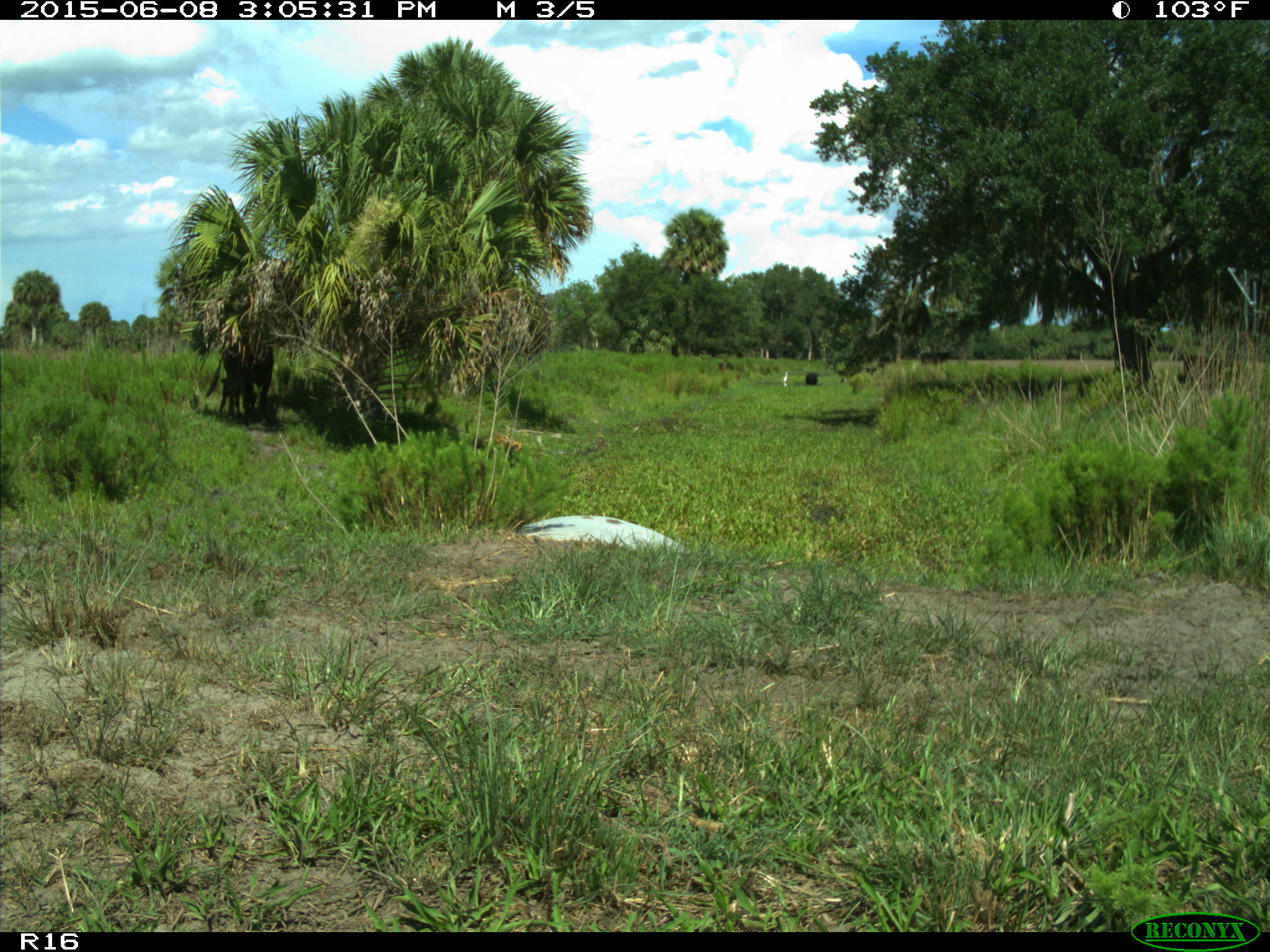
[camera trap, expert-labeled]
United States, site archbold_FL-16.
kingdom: Animalia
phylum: Chordata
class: Mammalia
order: Artiodactyla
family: Bovidae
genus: Bos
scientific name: Bos taurus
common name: domestic cow